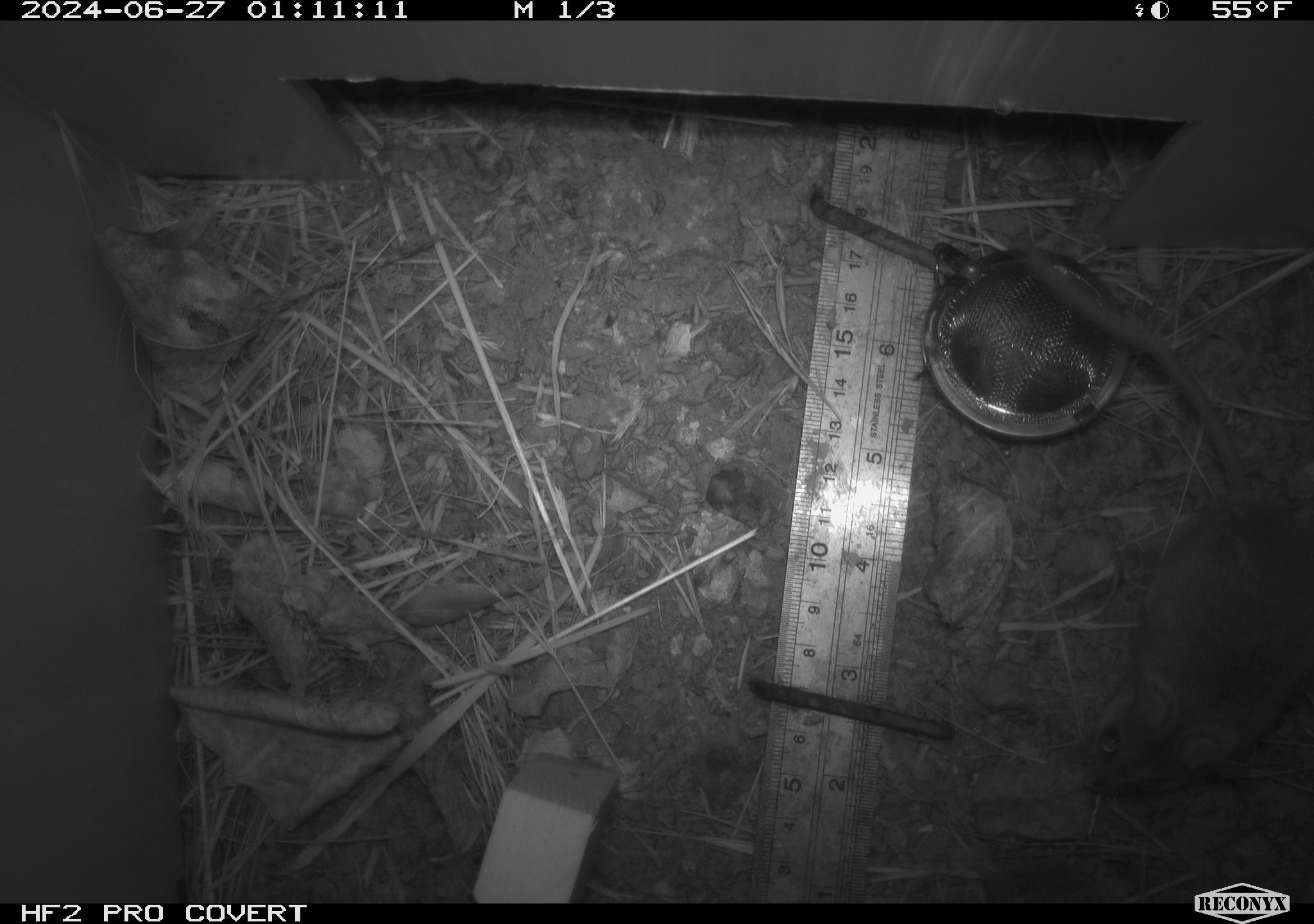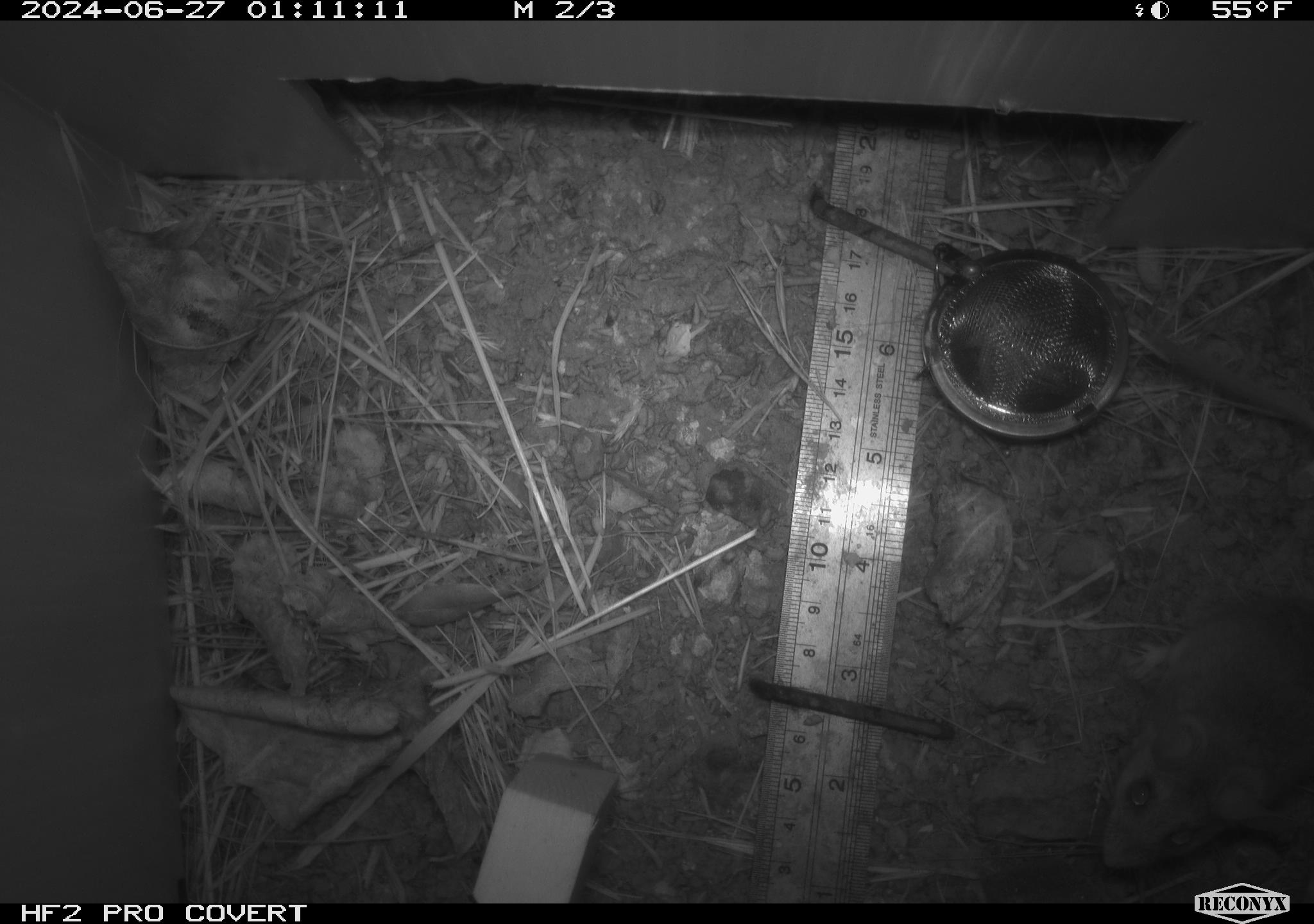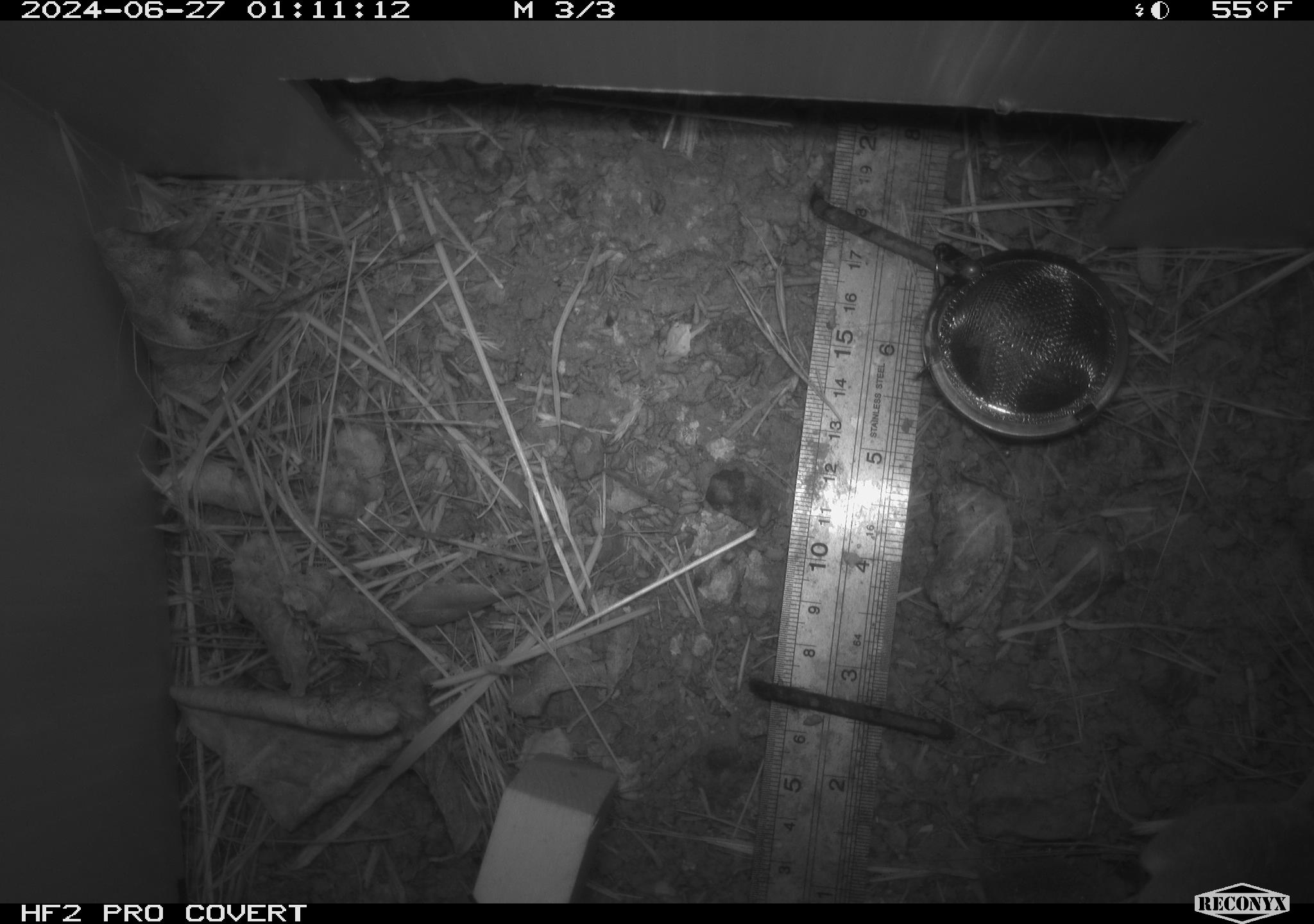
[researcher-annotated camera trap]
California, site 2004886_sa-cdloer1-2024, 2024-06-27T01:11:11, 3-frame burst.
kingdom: Animalia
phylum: Chordata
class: Mammalia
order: Rodentia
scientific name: Rodentia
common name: mouse species